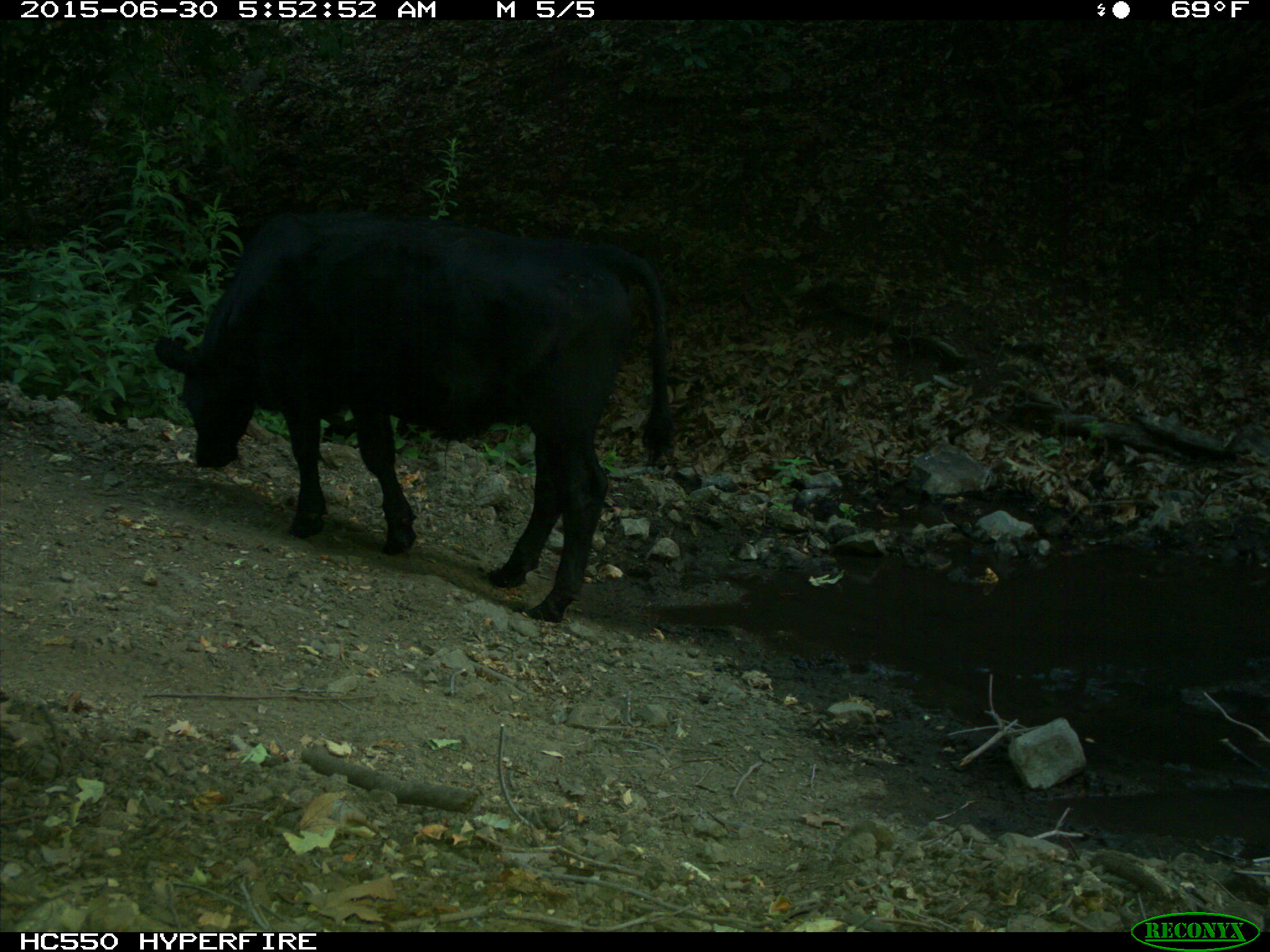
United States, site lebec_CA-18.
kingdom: Animalia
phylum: Chordata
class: Mammalia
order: Artiodactyla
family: Bovidae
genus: Bos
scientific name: Bos taurus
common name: domestic cow